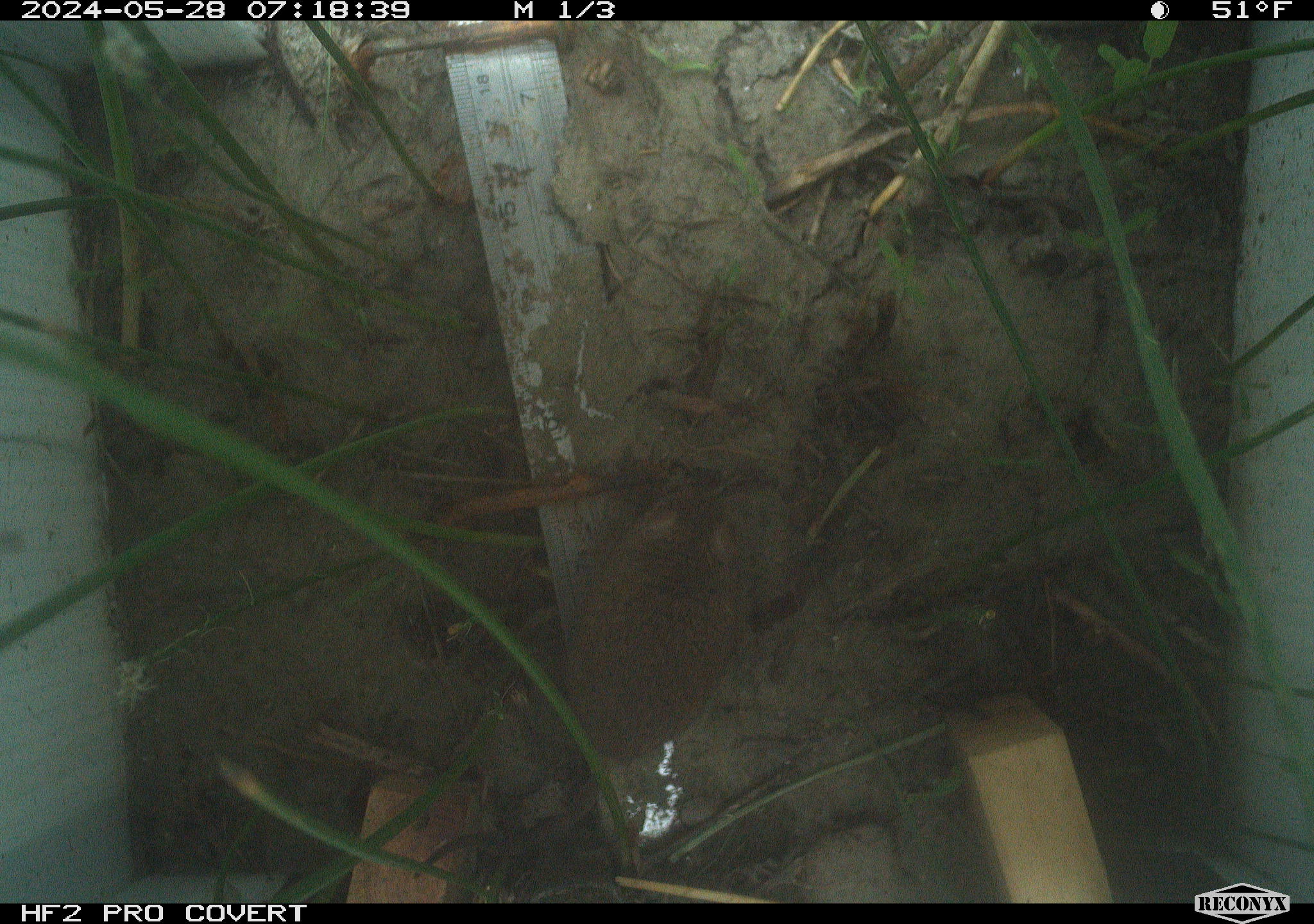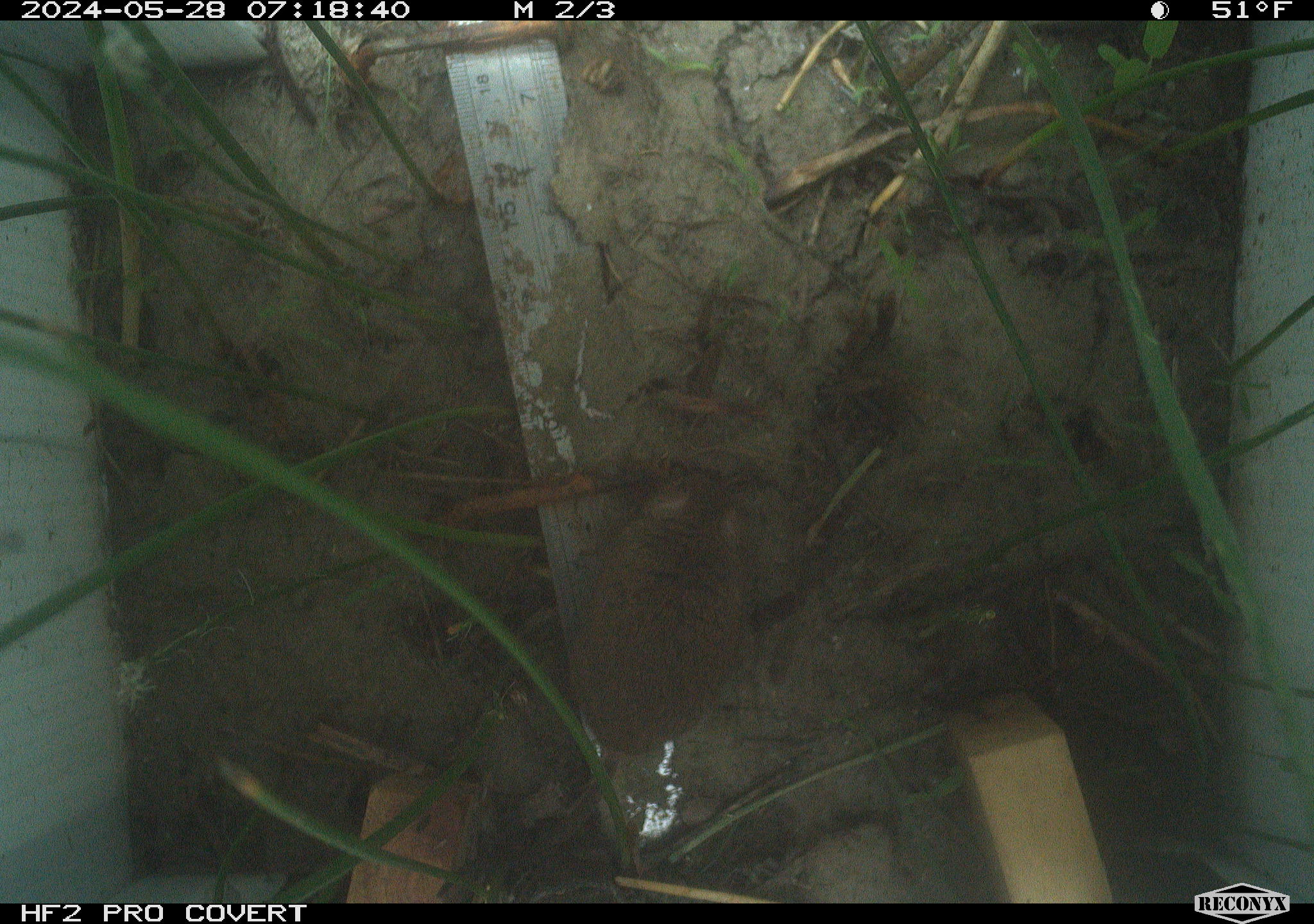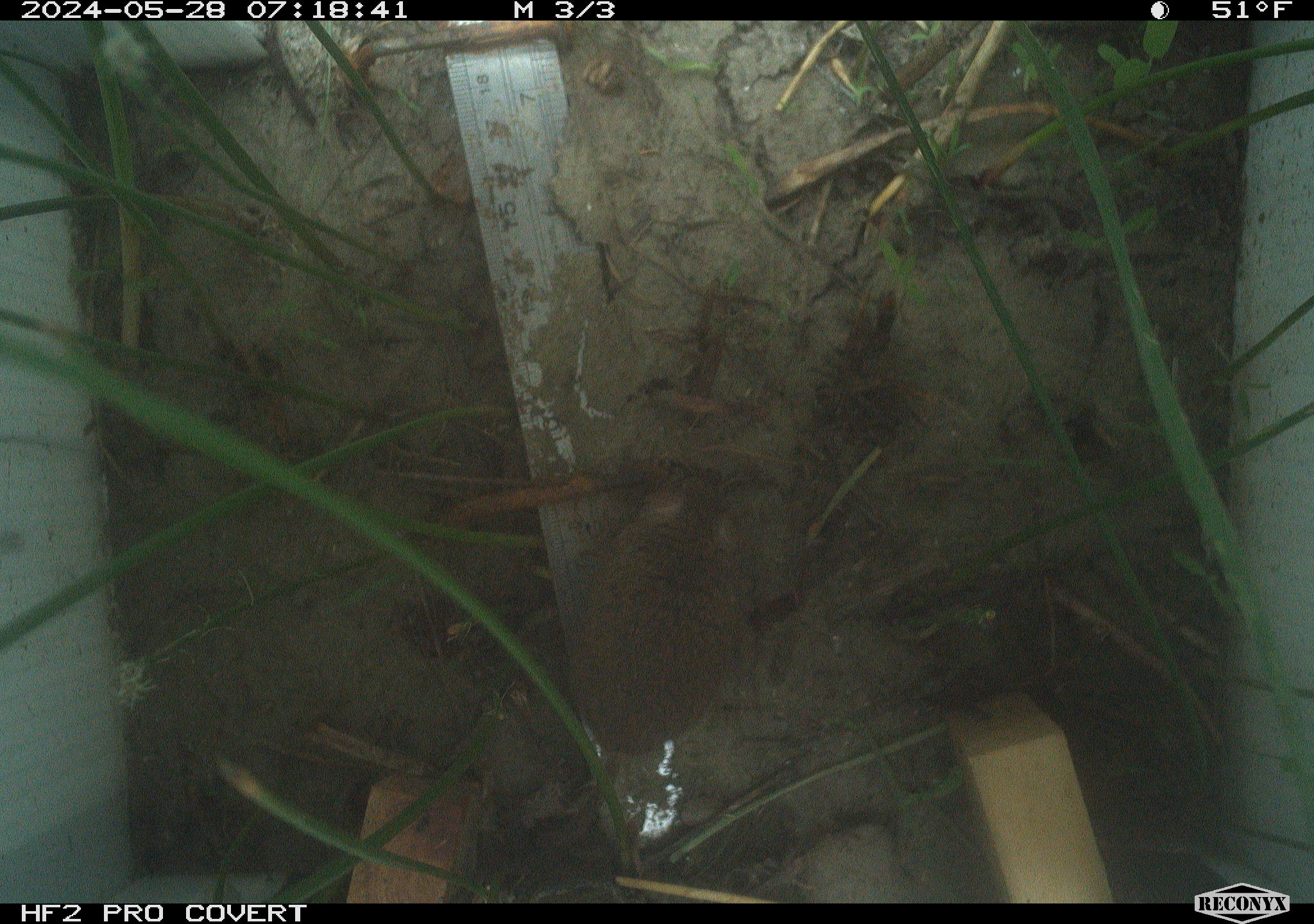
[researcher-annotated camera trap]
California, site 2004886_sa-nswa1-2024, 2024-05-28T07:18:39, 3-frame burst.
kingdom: Animalia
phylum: Chordata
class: Mammalia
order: Rodentia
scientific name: Rodentia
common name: rodent